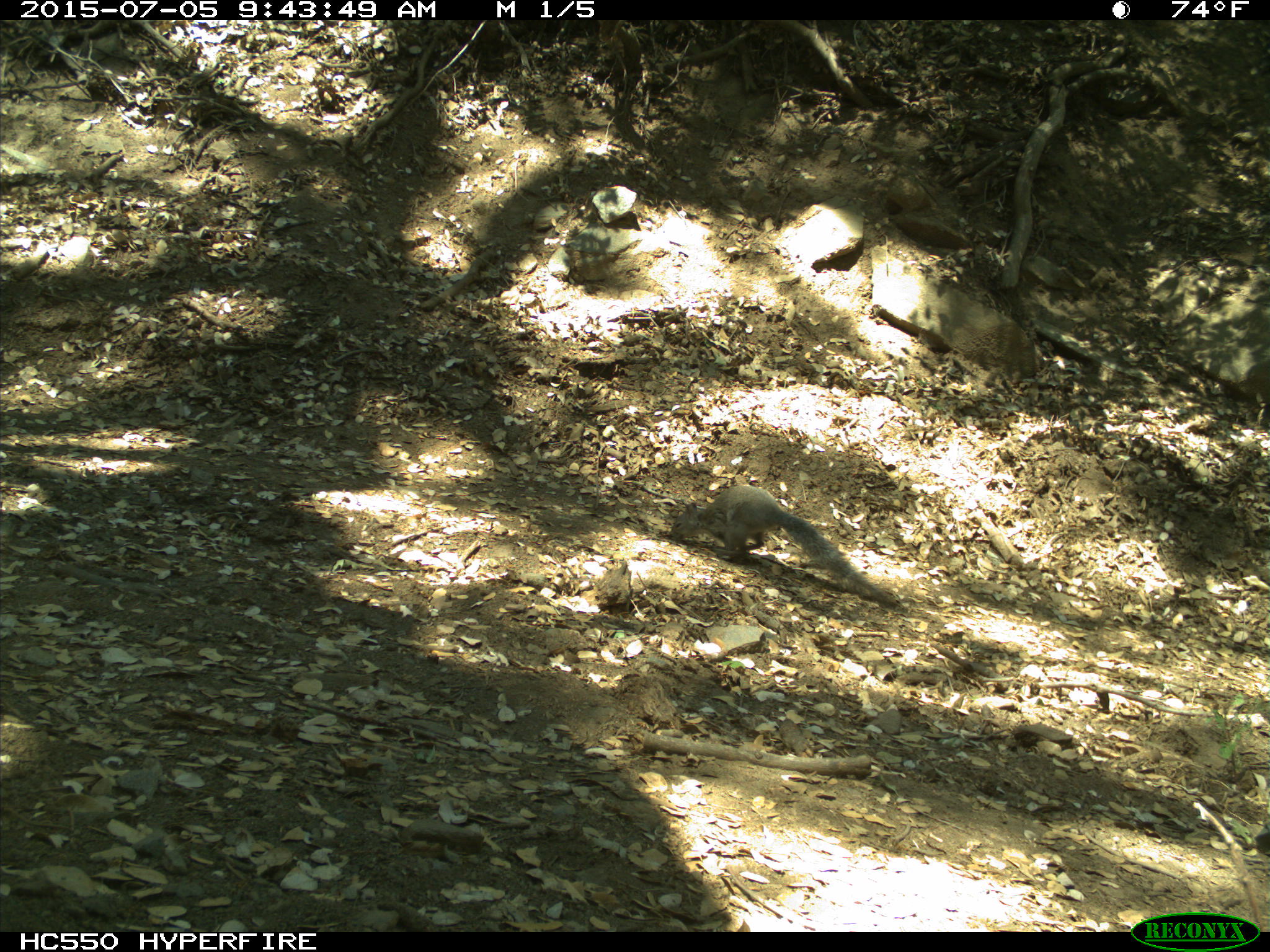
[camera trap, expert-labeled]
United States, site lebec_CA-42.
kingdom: Animalia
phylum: Chordata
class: Mammalia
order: Rodentia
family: Sciuridae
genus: Sciurus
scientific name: Sciurus carolinensis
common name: eastern gray squirrel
Sciurus carolinensis (eastern gray squirrel).